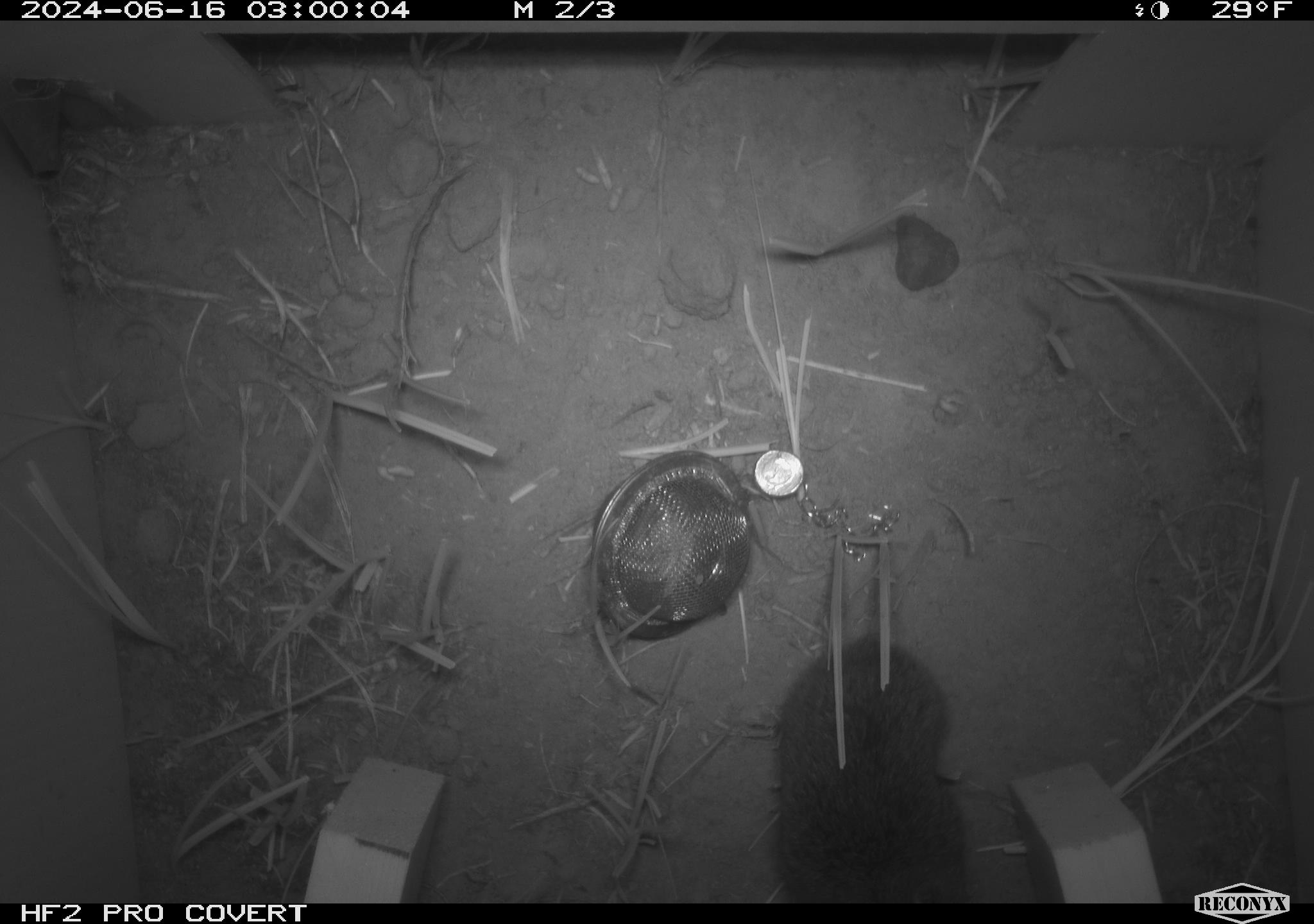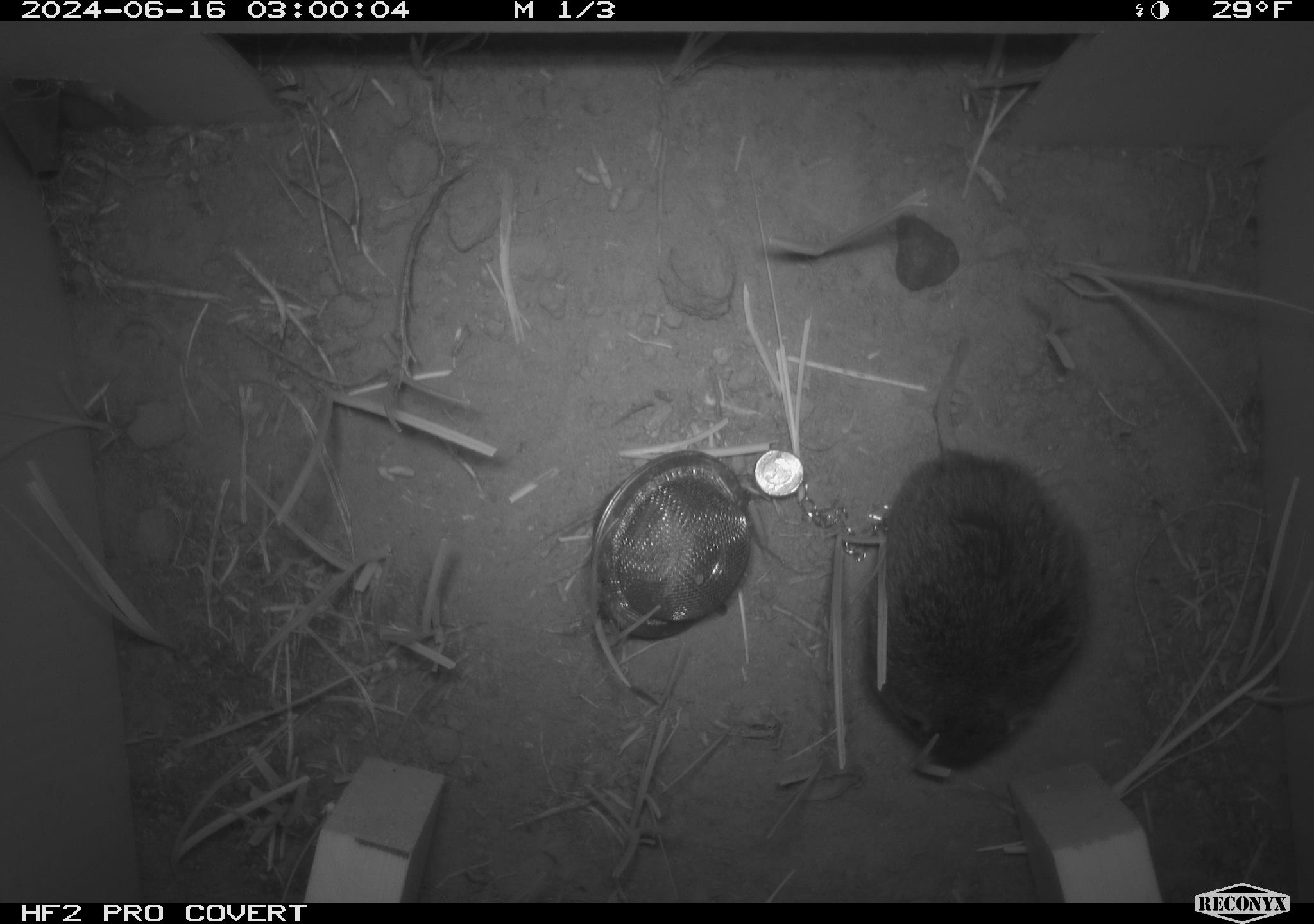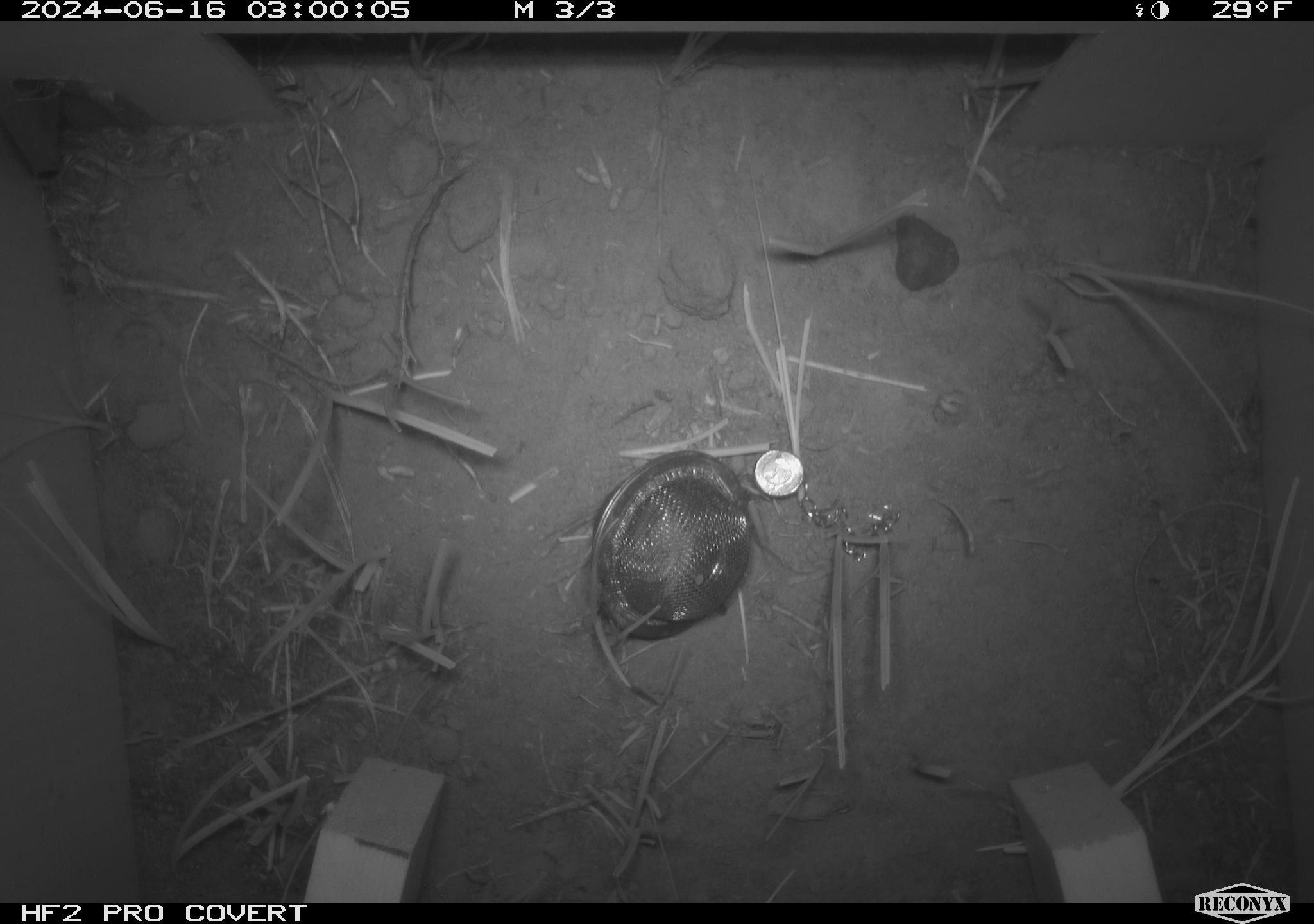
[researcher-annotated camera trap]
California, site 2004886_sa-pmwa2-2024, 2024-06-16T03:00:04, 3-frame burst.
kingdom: Animalia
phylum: Chordata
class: Mammalia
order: Rodentia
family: Cricetidae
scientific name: Arvicolinae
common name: voles, lemmings, and muskrats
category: arvicolinae subfamily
Arvicolinae subfamily (voles, lemmings, and muskrats) (Arvicolinae).